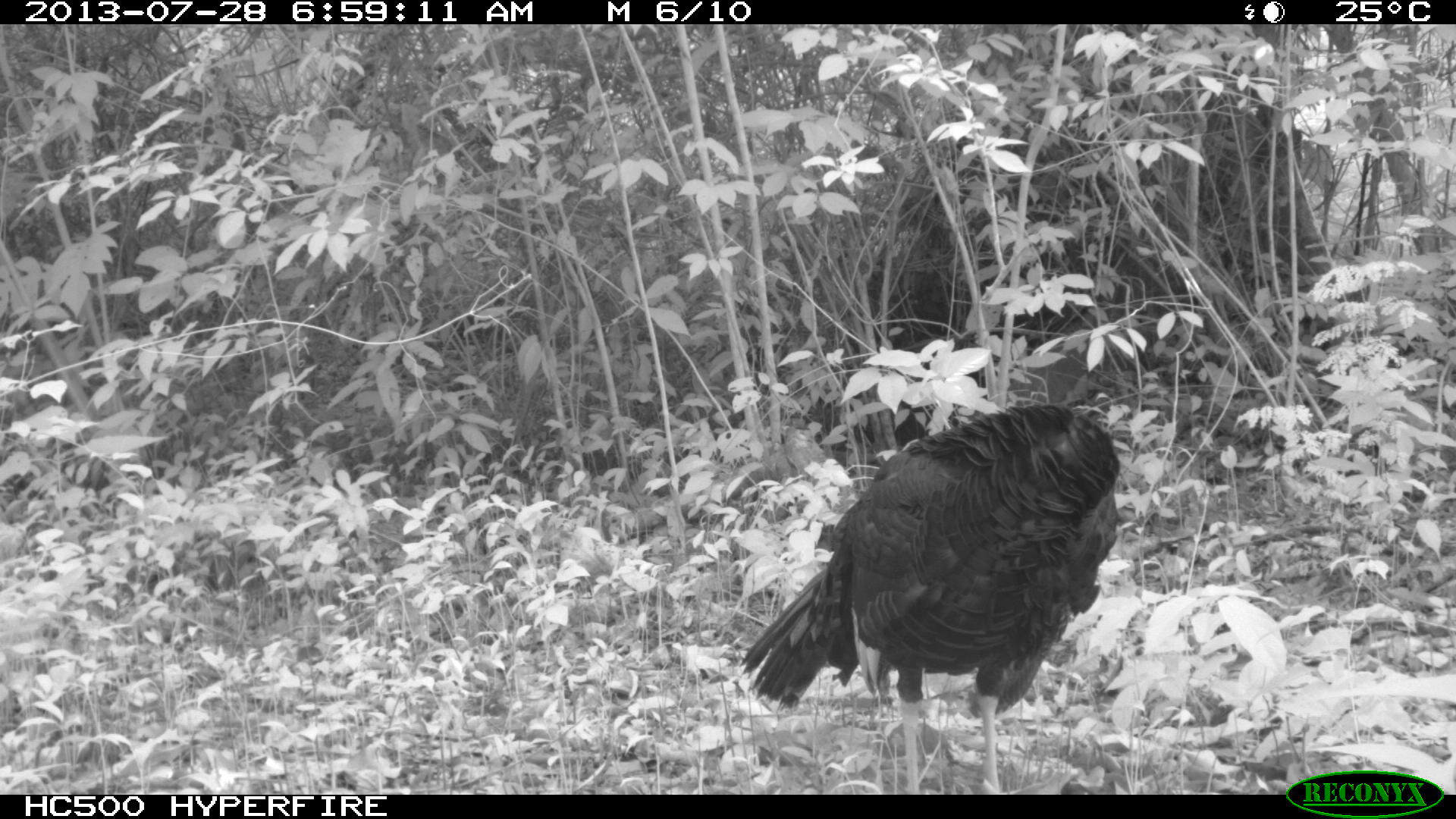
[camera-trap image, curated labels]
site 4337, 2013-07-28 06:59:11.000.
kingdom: Animalia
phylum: Chordata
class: Aves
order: Galliformes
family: Phasianidae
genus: Meleagris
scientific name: Meleagris ocellata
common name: ocellated turkey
Meleagris ocellata (ocellated turkey), count 1.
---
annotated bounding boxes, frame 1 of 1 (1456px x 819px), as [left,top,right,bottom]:
meleagris ocellata: [738,401,1121,794]